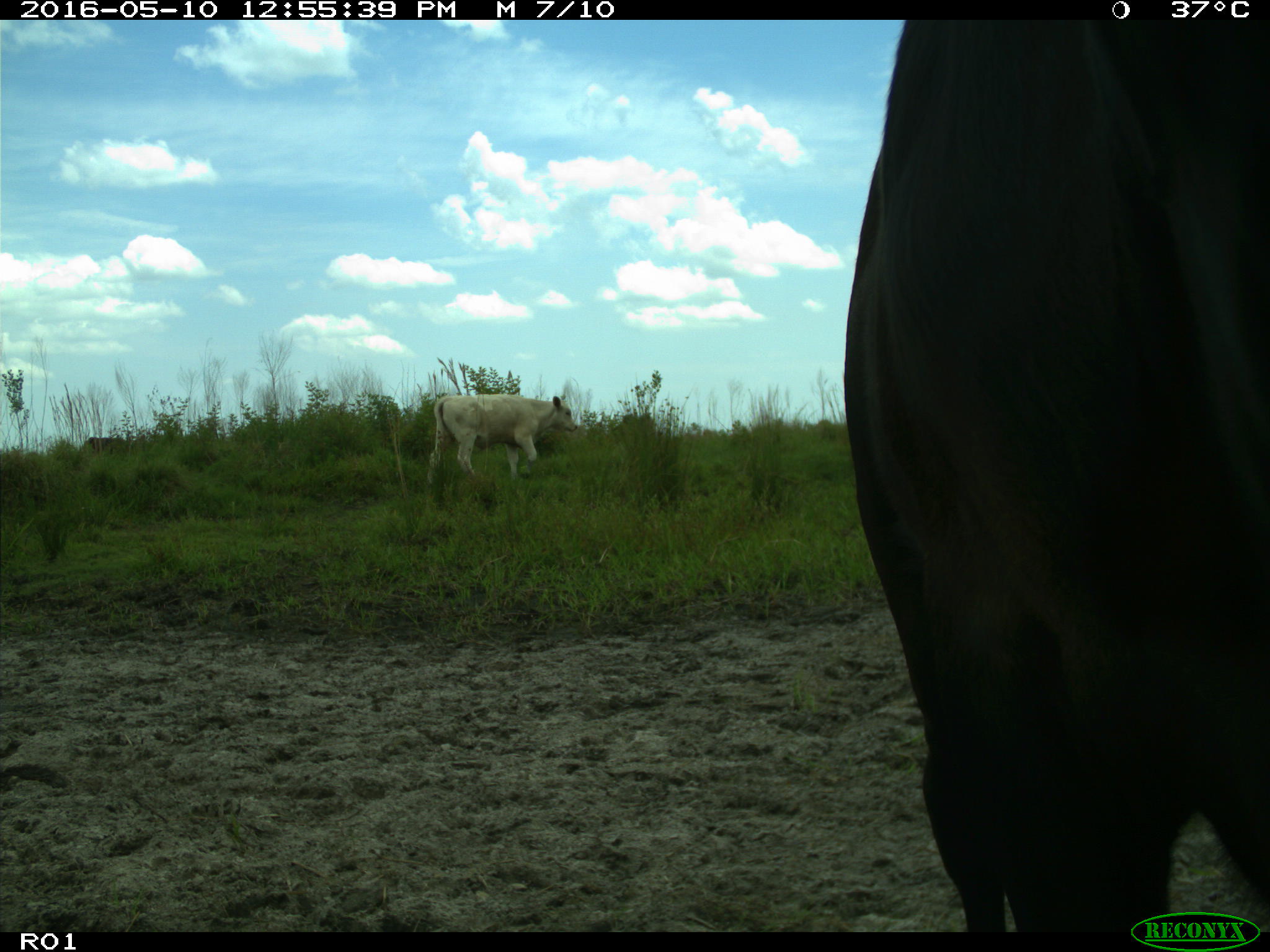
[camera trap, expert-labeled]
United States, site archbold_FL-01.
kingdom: Animalia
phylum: Chordata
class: Mammalia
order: Artiodactyla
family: Bovidae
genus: Bos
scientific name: Bos taurus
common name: domestic cow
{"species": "Bos taurus (domestic cow)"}